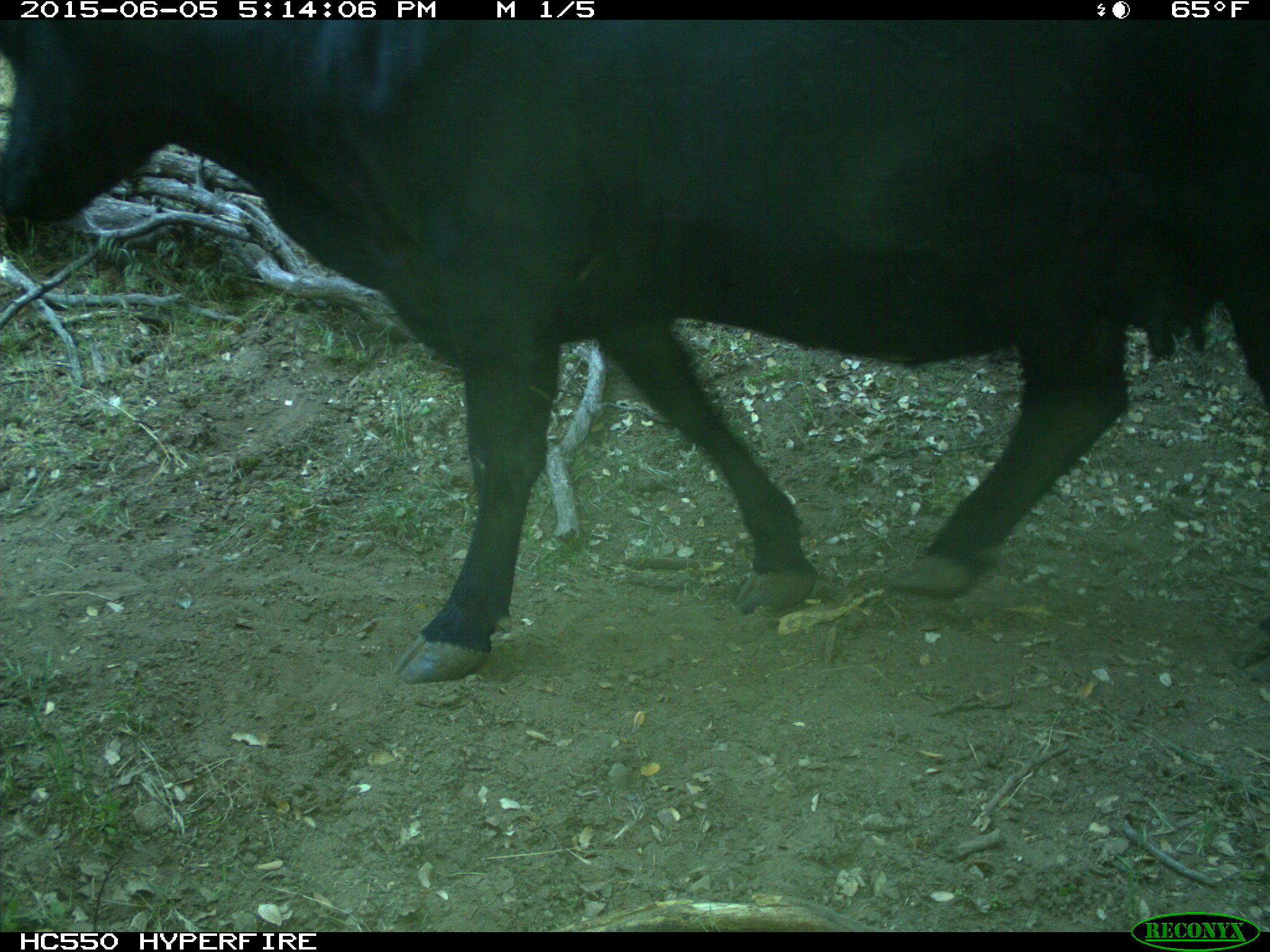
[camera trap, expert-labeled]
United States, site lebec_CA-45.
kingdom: Animalia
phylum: Chordata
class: Mammalia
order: Artiodactyla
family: Bovidae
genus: Bos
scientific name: Bos taurus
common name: domestic cow